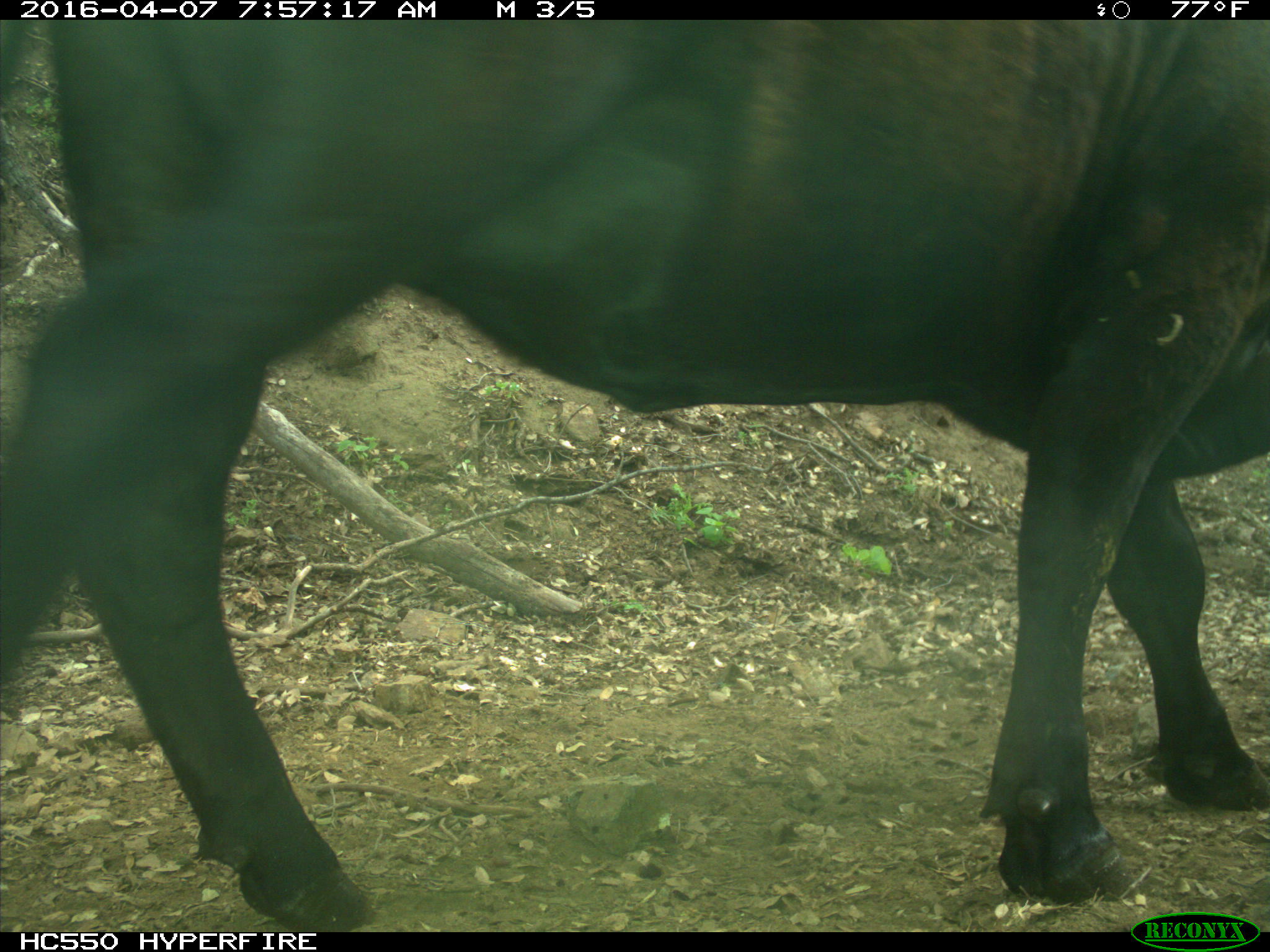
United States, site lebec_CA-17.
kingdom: Animalia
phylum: Chordata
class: Mammalia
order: Artiodactyla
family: Bovidae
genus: Bos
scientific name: Bos taurus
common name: domestic cow